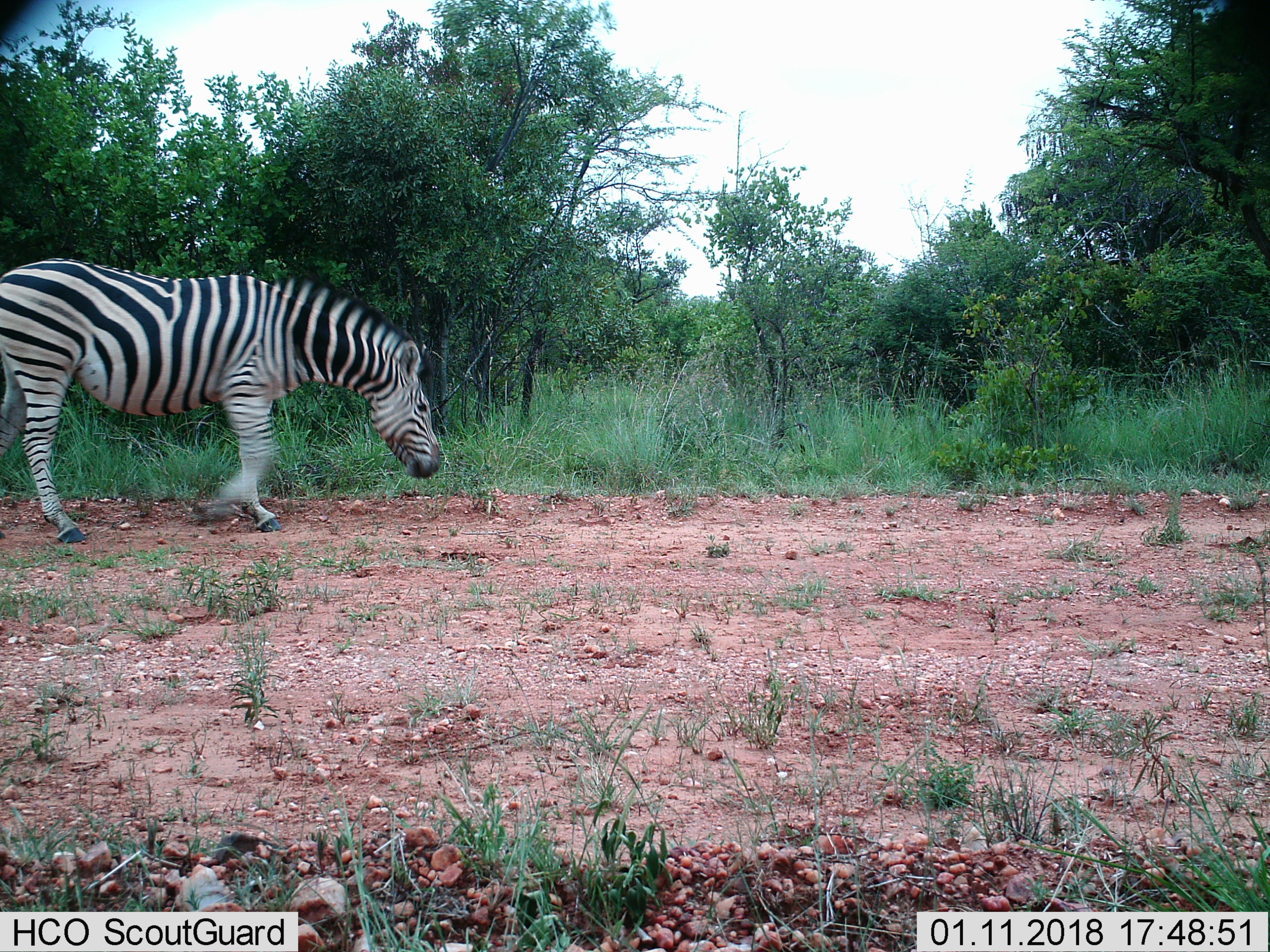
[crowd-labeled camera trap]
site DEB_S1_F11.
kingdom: Animalia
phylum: Chordata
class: Mammalia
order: Perissodactyla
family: Equidae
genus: Equus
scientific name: Equus quagga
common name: plains zebra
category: zebraplains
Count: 1.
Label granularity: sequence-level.